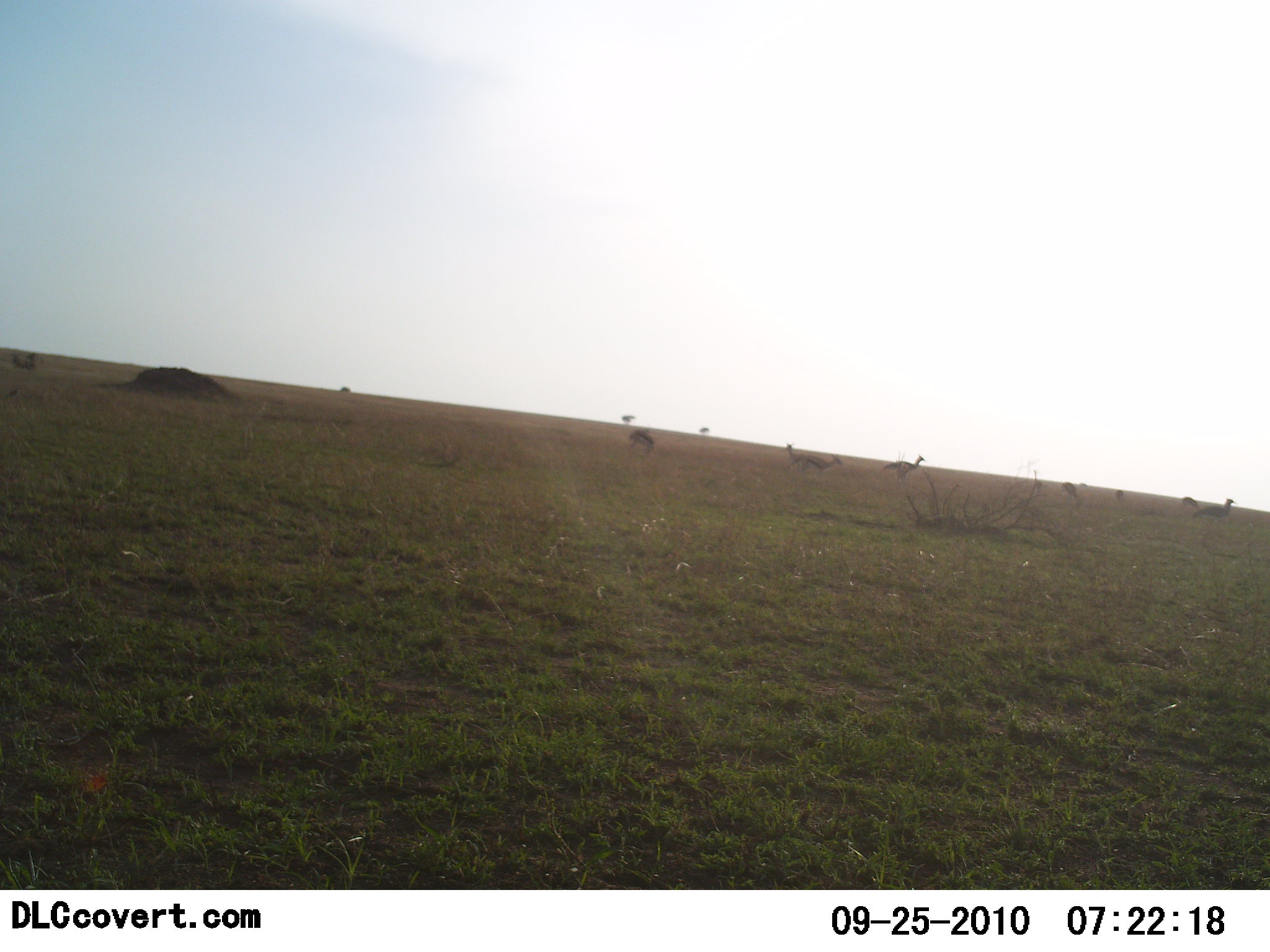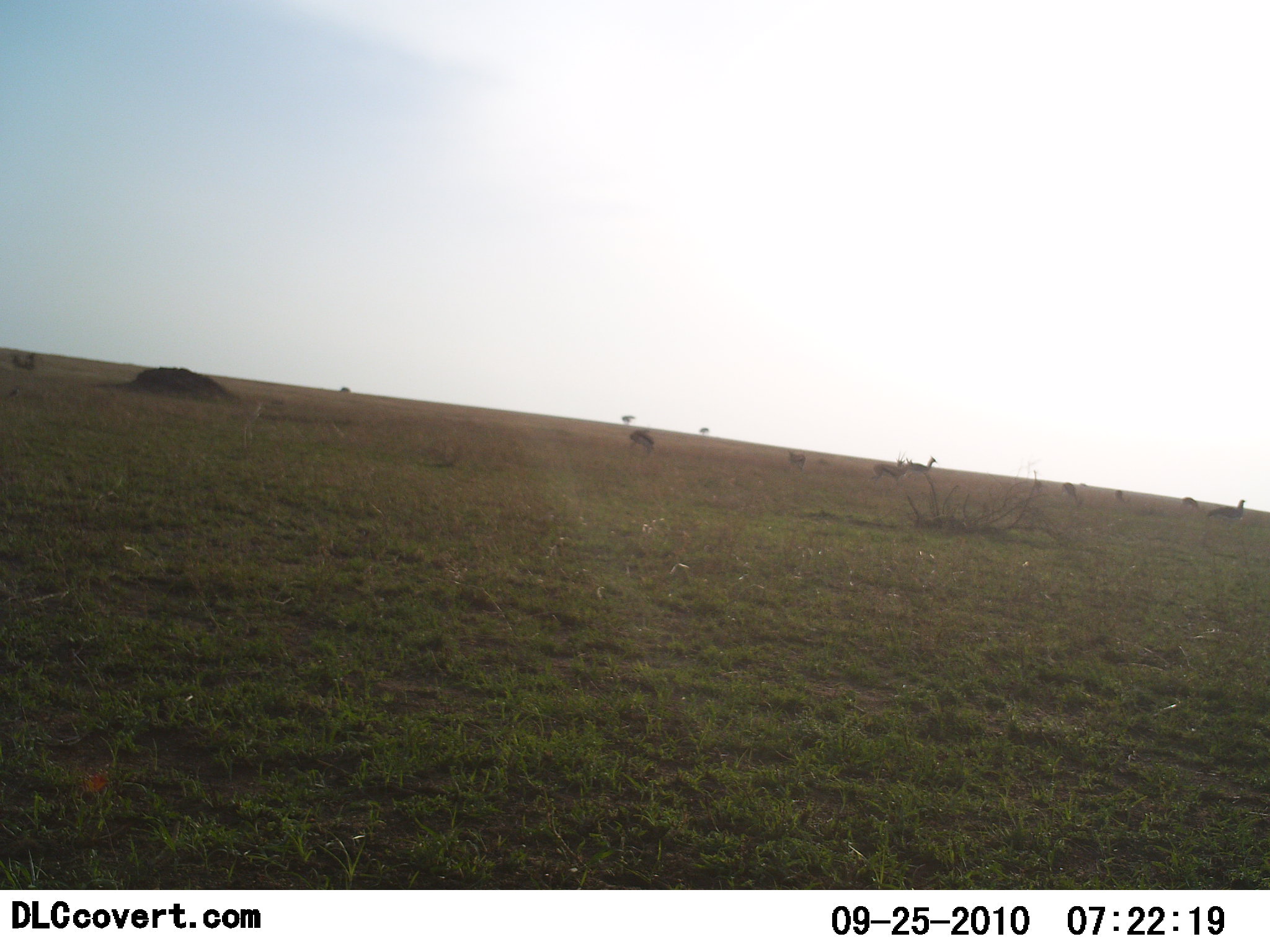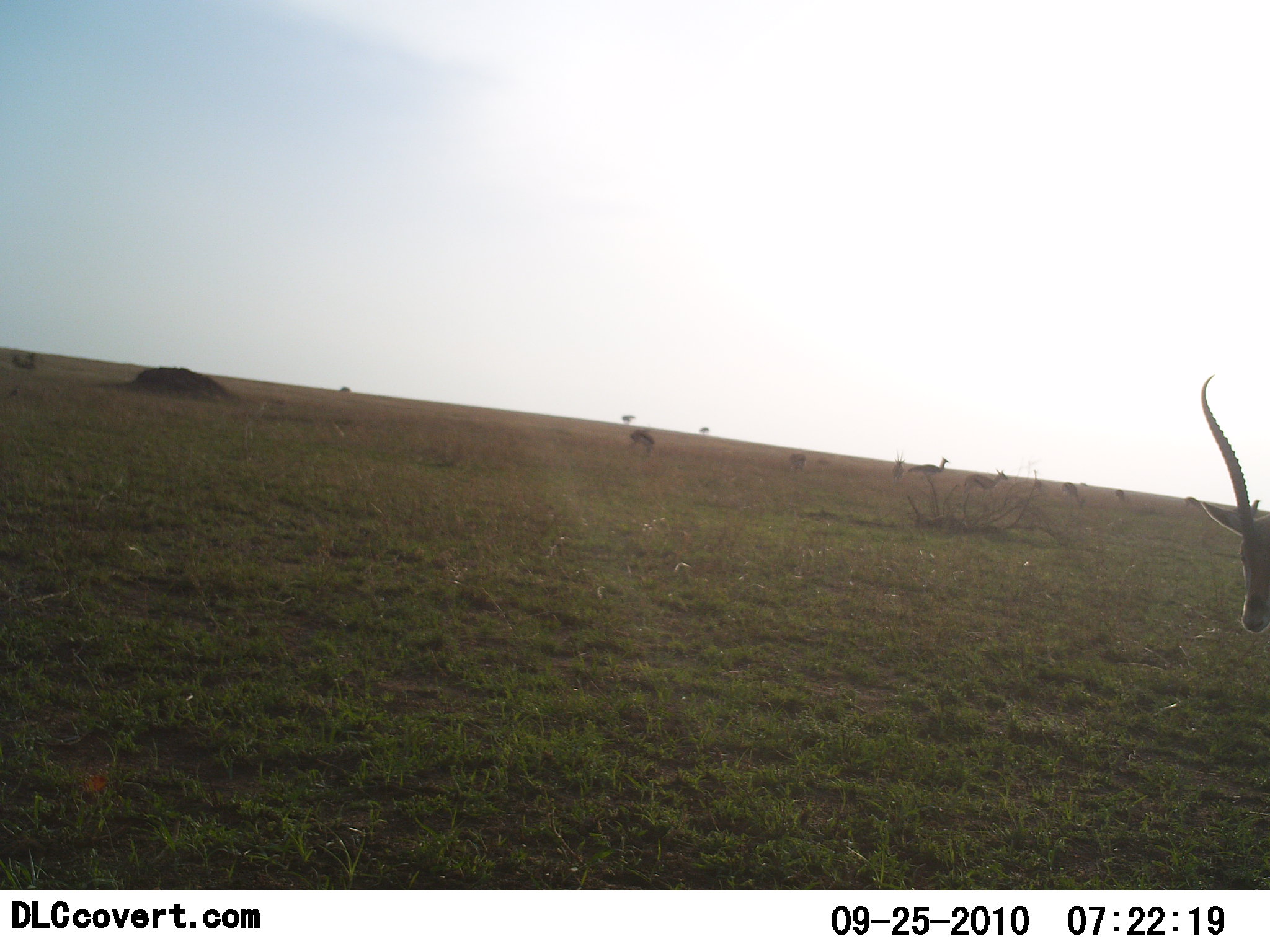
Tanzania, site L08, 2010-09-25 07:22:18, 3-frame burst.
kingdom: Animalia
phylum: Chordata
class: Mammalia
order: Artiodactyla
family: Bovidae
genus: Aepyceros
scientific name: Aepyceros melampus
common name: impala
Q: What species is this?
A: Impala (Aepyceros melampus).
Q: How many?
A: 9.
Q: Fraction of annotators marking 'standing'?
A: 33%.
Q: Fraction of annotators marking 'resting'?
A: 0%.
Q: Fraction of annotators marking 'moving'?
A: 83%.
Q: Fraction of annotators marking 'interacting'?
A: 0%.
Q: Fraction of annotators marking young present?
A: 0%.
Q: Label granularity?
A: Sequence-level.